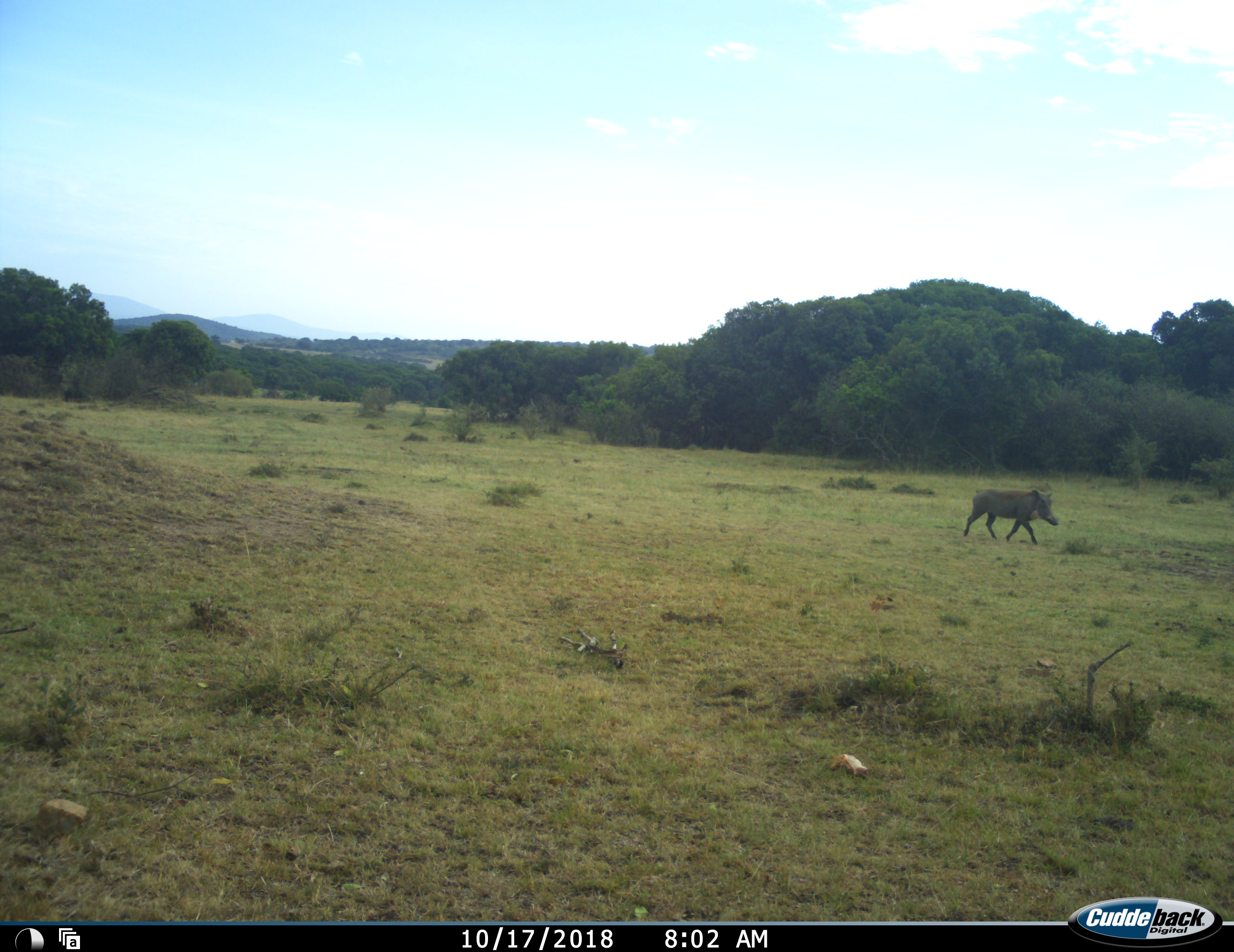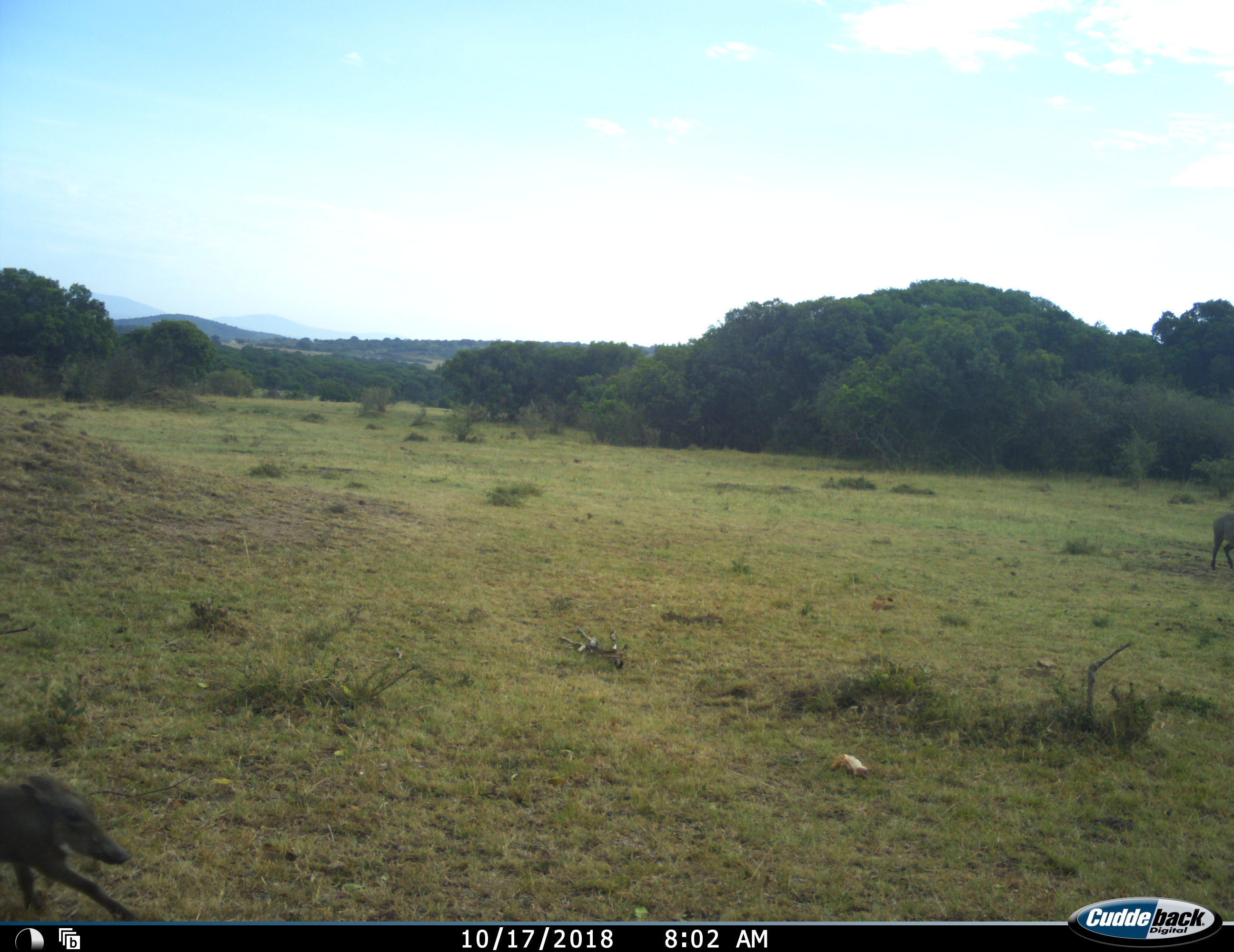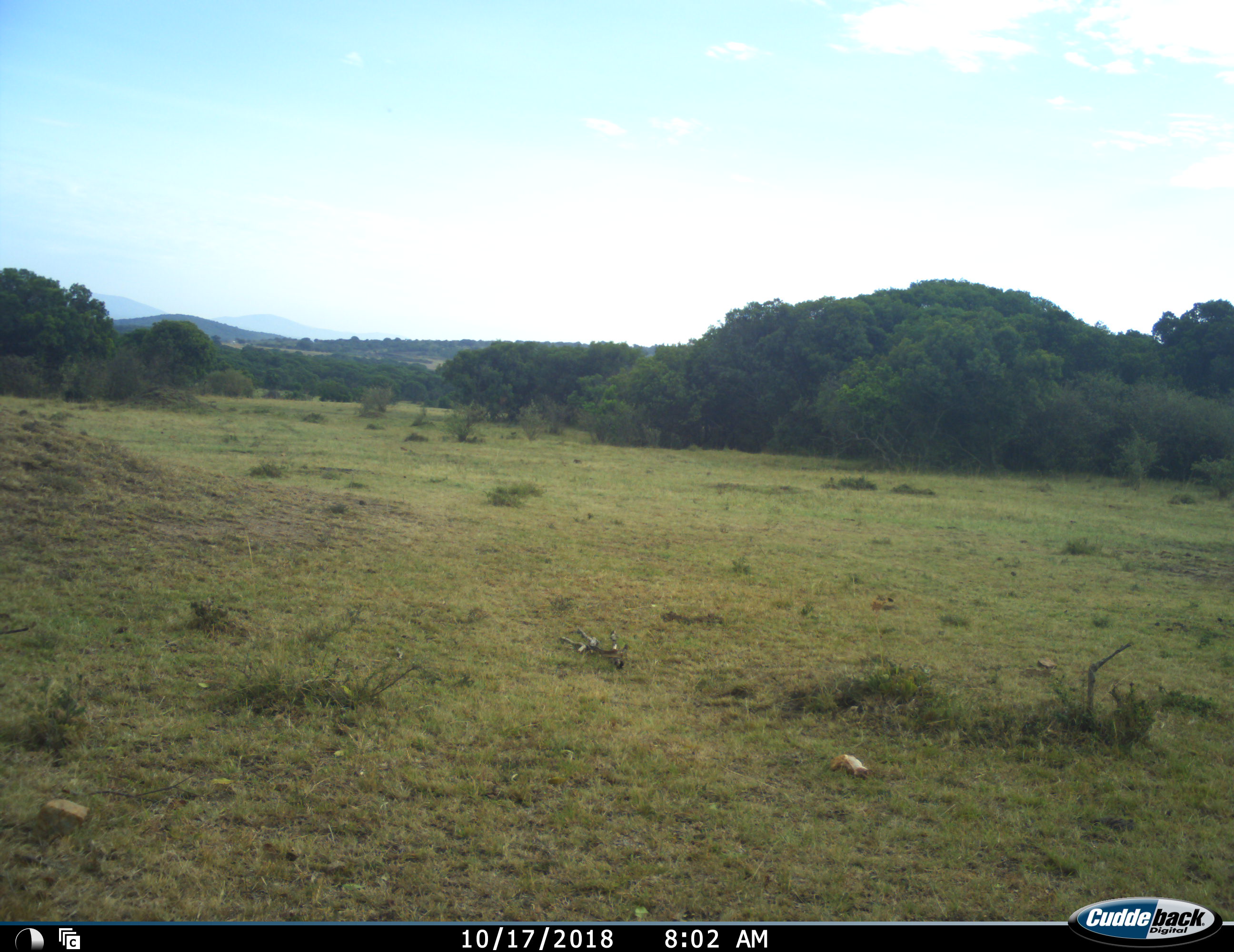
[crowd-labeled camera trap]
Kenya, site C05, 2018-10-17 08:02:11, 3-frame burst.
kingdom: Animalia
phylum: Chordata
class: Mammalia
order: Artiodactyla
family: Suidae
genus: Phacochoerus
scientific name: Phacochoerus africanus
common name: warthog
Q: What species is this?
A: Warthog (Phacochoerus africanus).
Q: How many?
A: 2.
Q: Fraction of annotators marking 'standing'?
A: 0%.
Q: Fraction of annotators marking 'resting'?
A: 0%.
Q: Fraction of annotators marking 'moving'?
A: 100%.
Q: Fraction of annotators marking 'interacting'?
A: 0%.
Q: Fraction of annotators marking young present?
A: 45%.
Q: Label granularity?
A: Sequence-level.